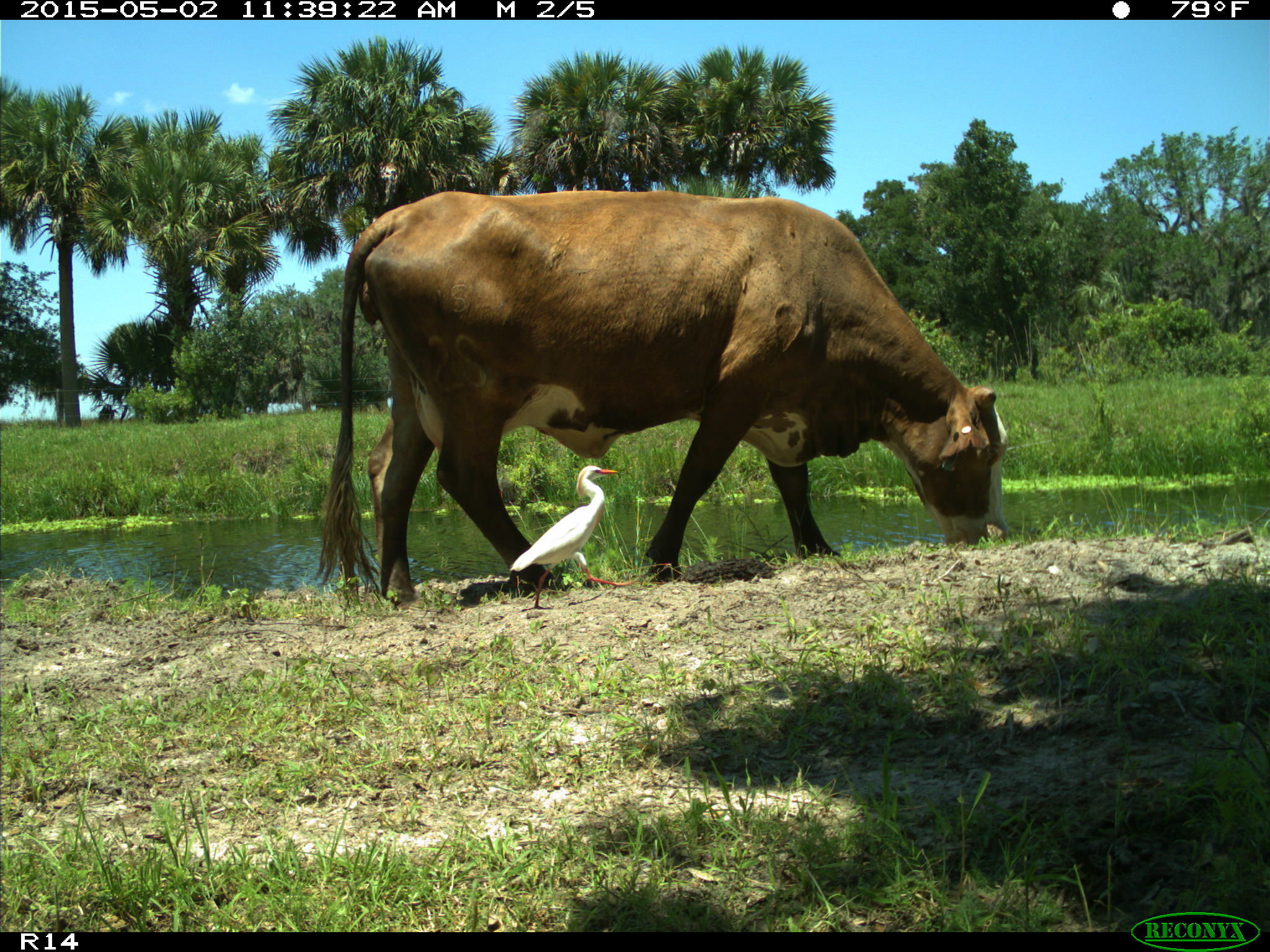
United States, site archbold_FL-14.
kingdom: Animalia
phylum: Chordata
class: Mammalia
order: Artiodactyla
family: Bovidae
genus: Bos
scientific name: Bos taurus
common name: domestic cow